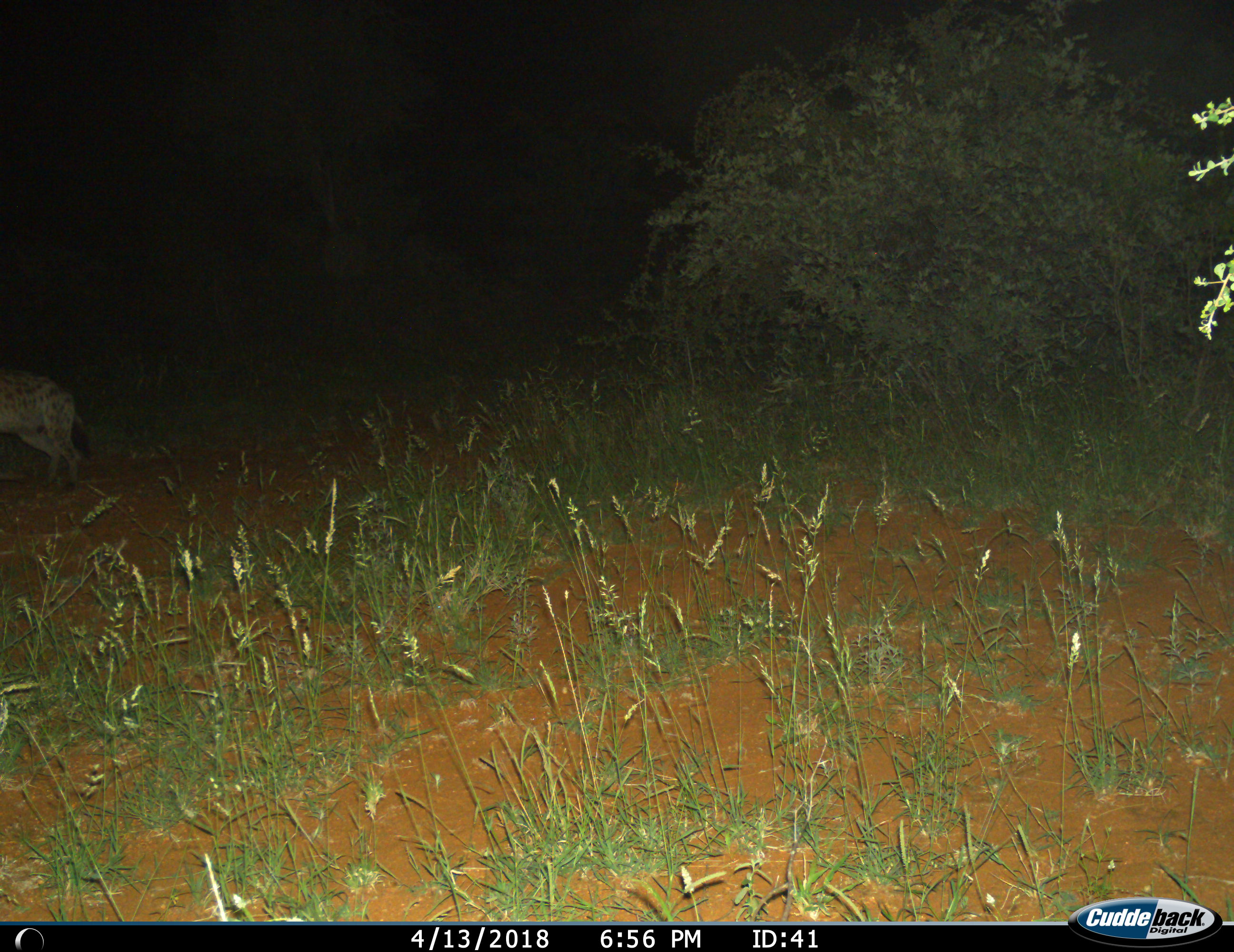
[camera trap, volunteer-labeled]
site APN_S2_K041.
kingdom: Animalia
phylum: Chordata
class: Mammalia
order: Carnivora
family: Hyaenidae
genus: Crocuta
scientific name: Crocuta crocuta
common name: spotted hyena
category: hyenaspotted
Hyenaspotted (spotted hyena) (Crocuta crocuta), count 1. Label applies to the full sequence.